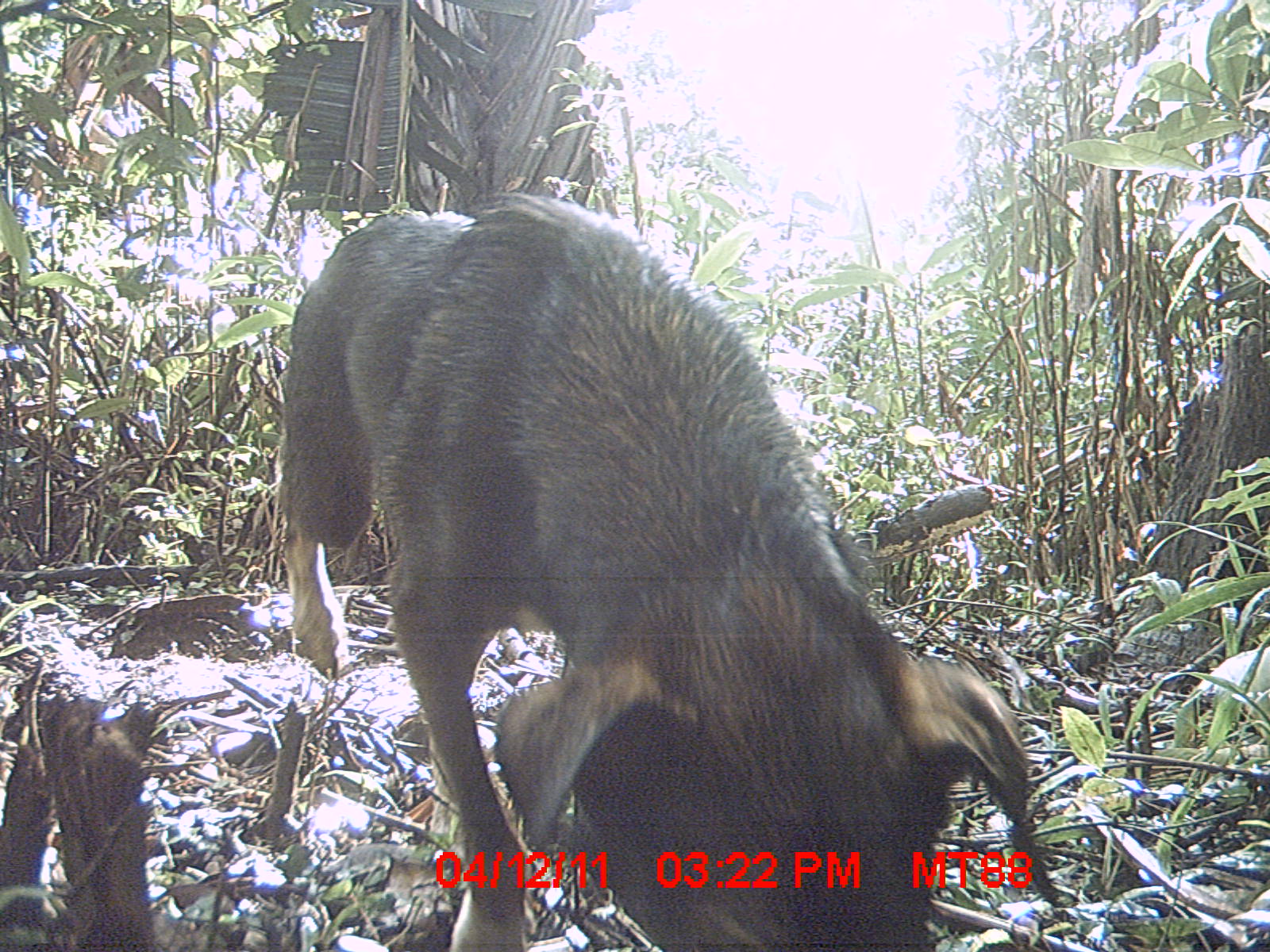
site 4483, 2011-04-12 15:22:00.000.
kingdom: Animalia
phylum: Chordata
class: Mammalia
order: Carnivora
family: Canidae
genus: Canis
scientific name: Canis familiaris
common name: domestic dog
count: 1